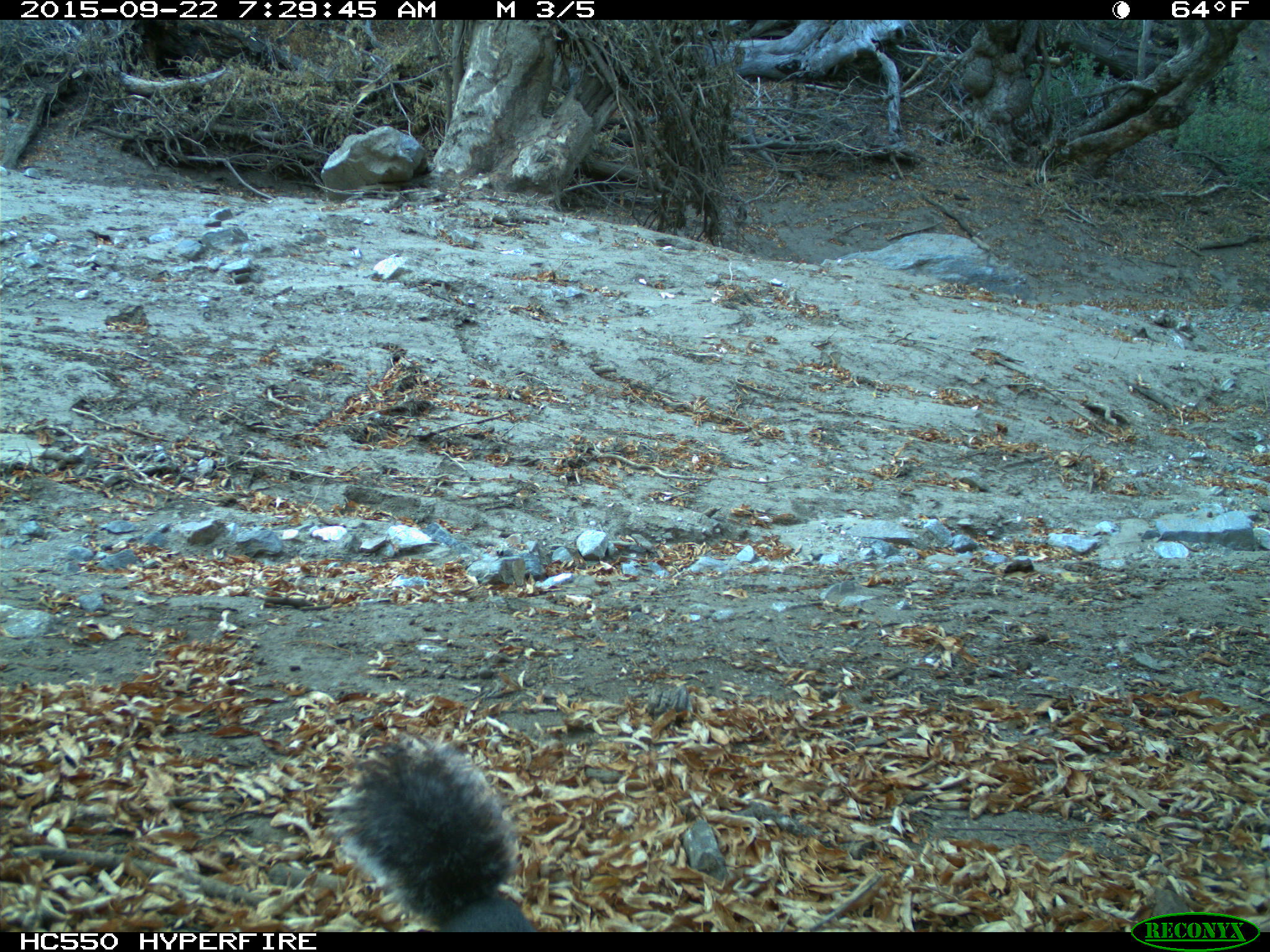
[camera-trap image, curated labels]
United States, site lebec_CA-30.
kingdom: Animalia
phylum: Chordata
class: Mammalia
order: Rodentia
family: Sciuridae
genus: Sciurus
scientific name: Sciurus carolinensis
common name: eastern gray squirrel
Sciurus carolinensis (eastern gray squirrel).